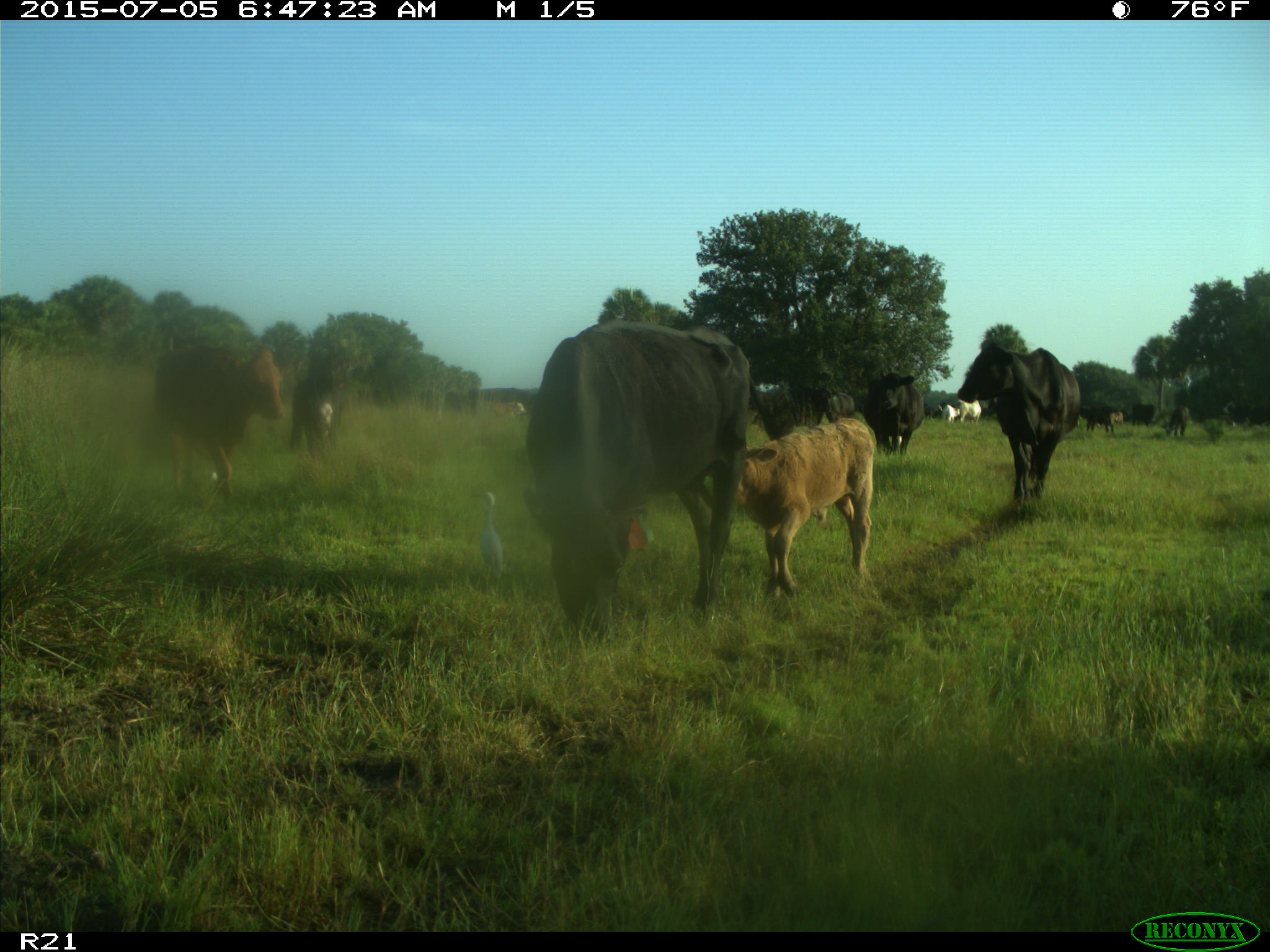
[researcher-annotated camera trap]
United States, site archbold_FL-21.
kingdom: Animalia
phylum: Chordata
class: Mammalia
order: Artiodactyla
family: Bovidae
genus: Bos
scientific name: Bos taurus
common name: domestic cow